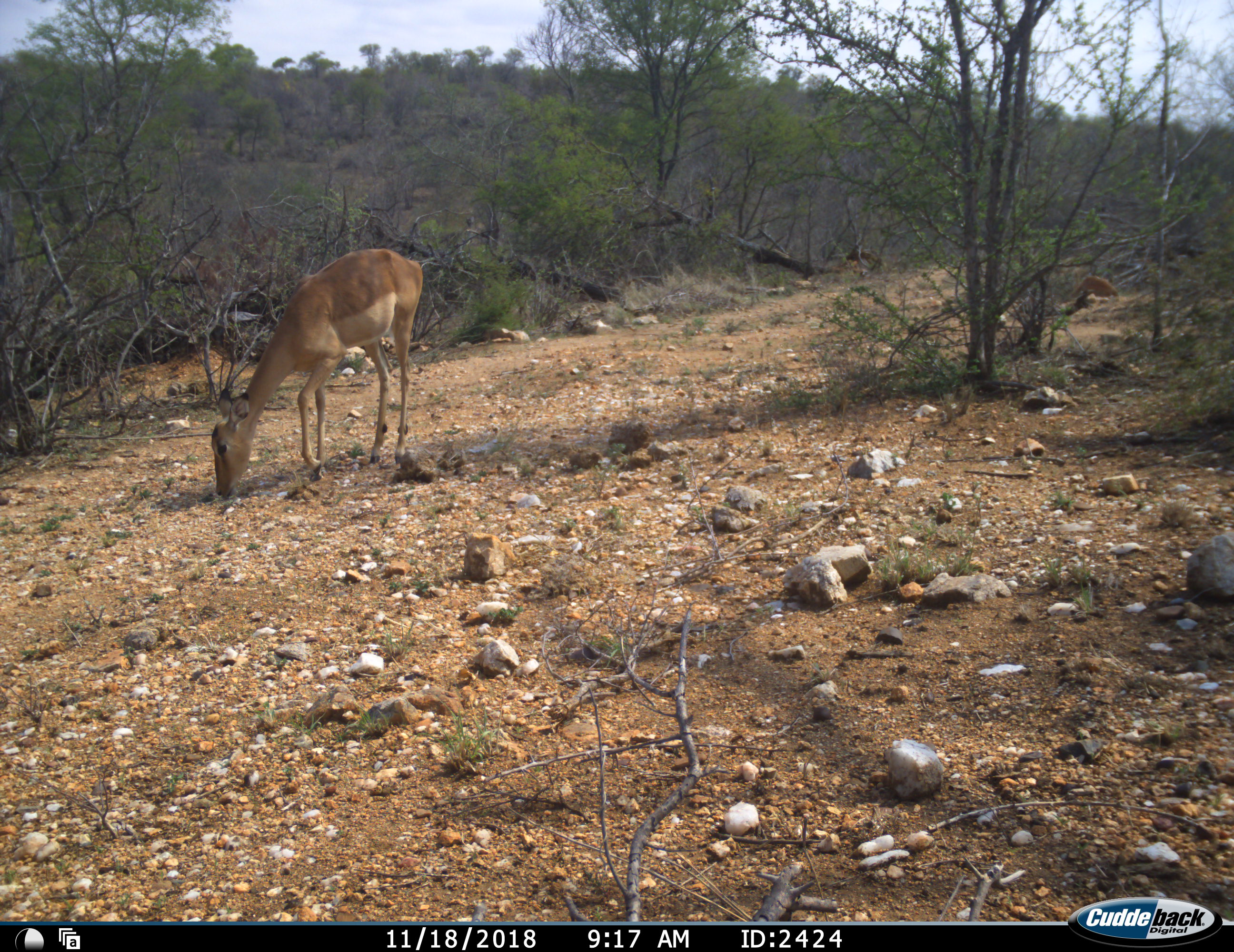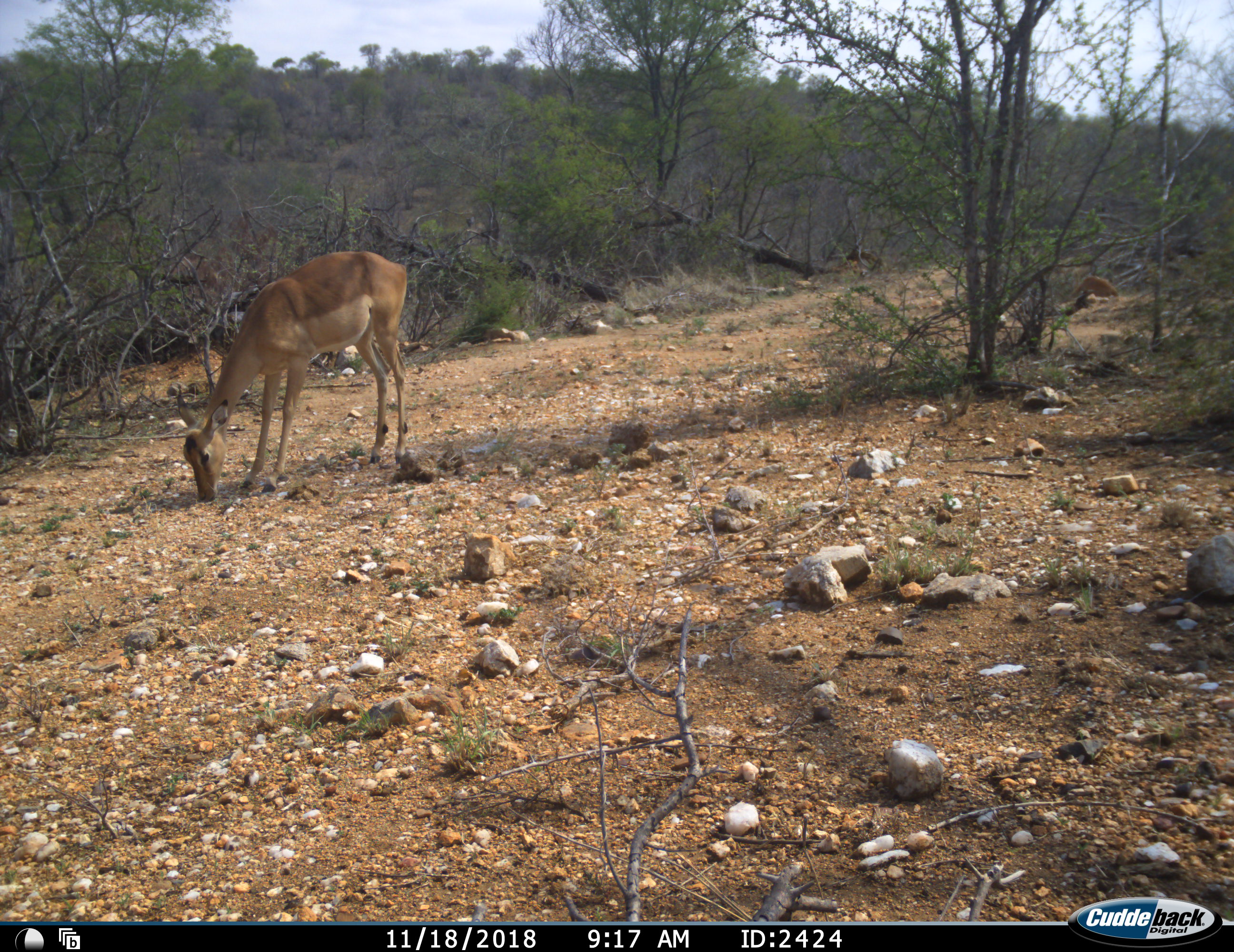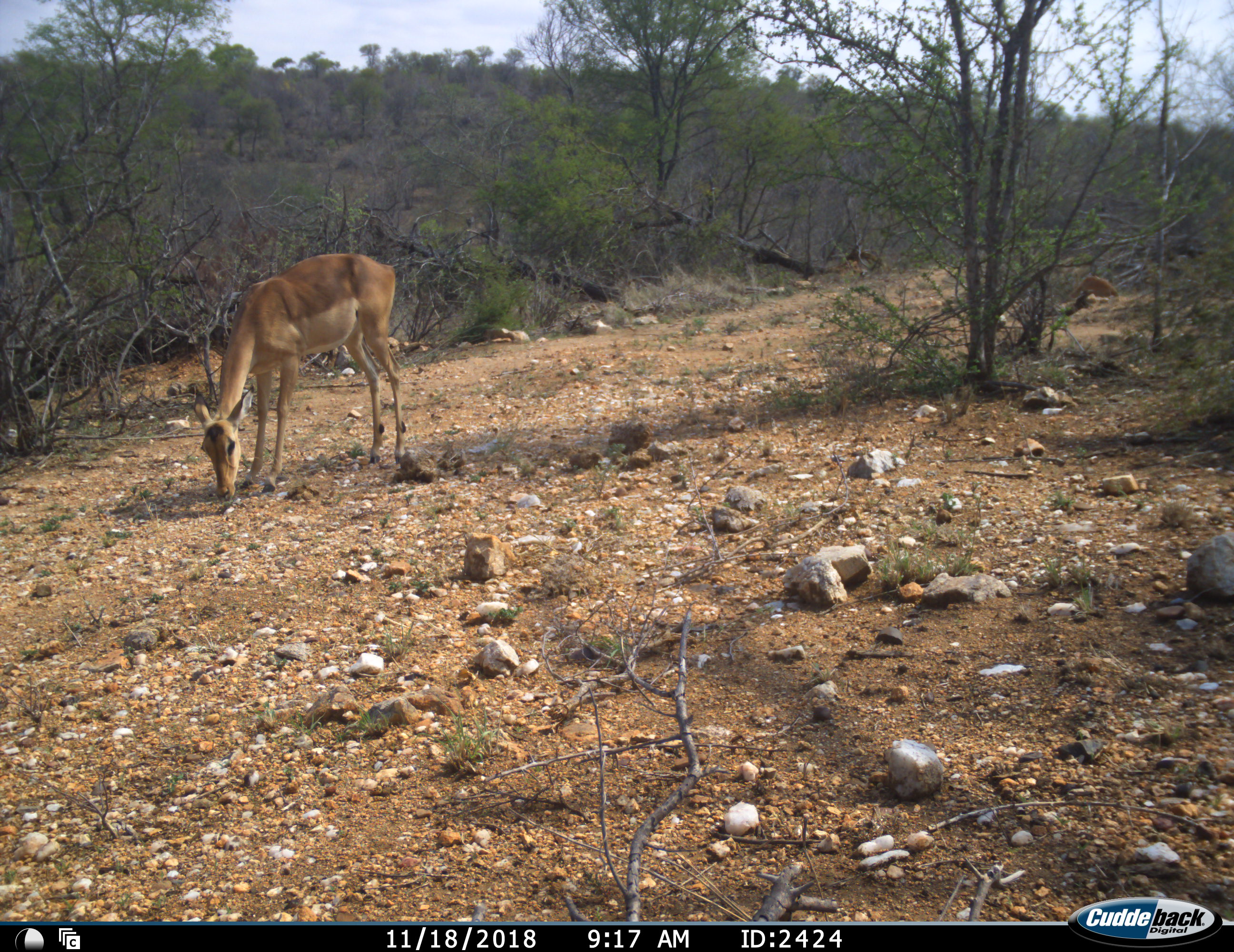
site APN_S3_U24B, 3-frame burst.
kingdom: Animalia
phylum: Chordata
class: Mammalia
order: Artiodactyla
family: Bovidae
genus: Aepyceros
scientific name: Aepyceros melampus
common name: impala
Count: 1.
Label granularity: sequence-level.